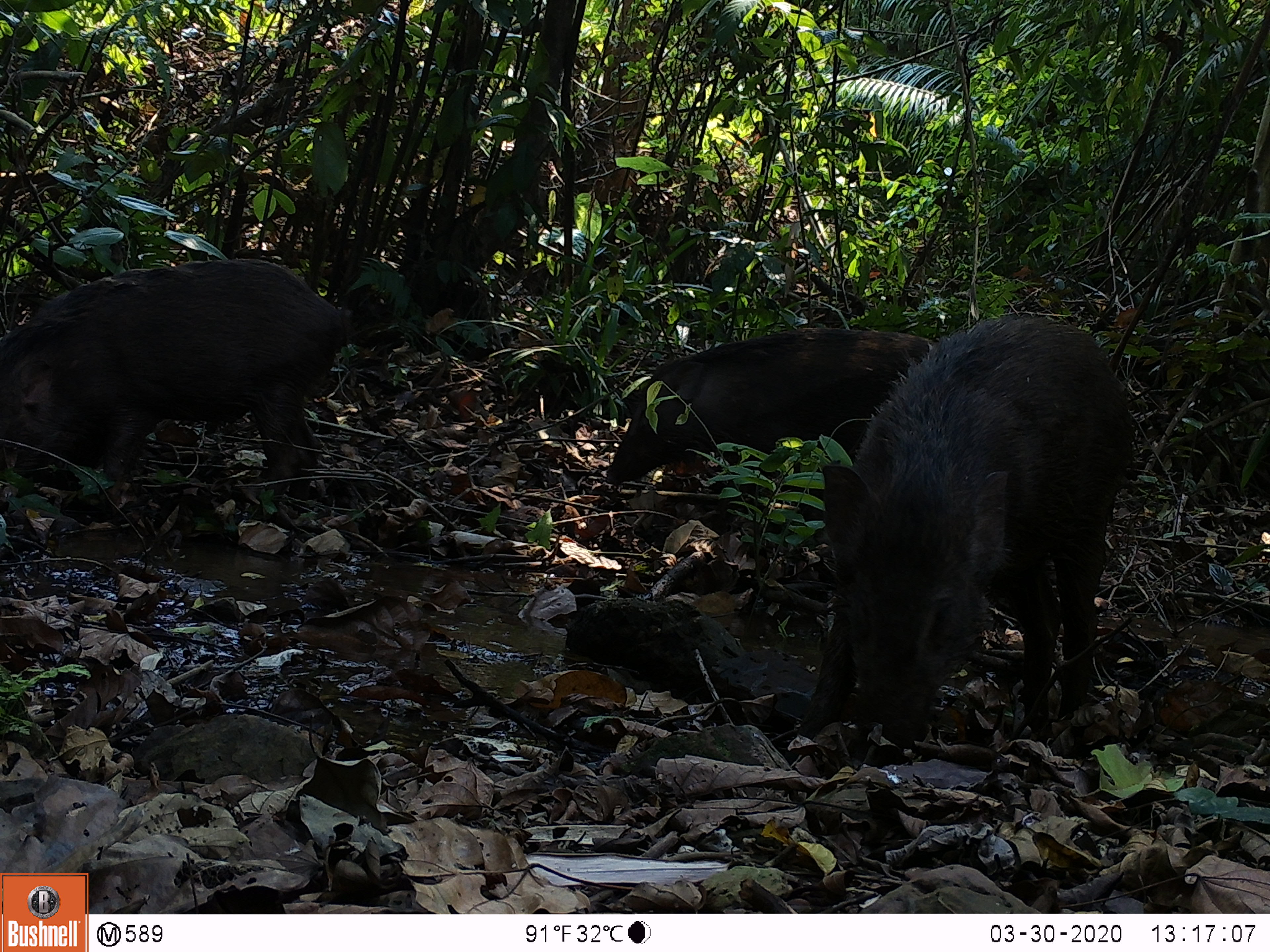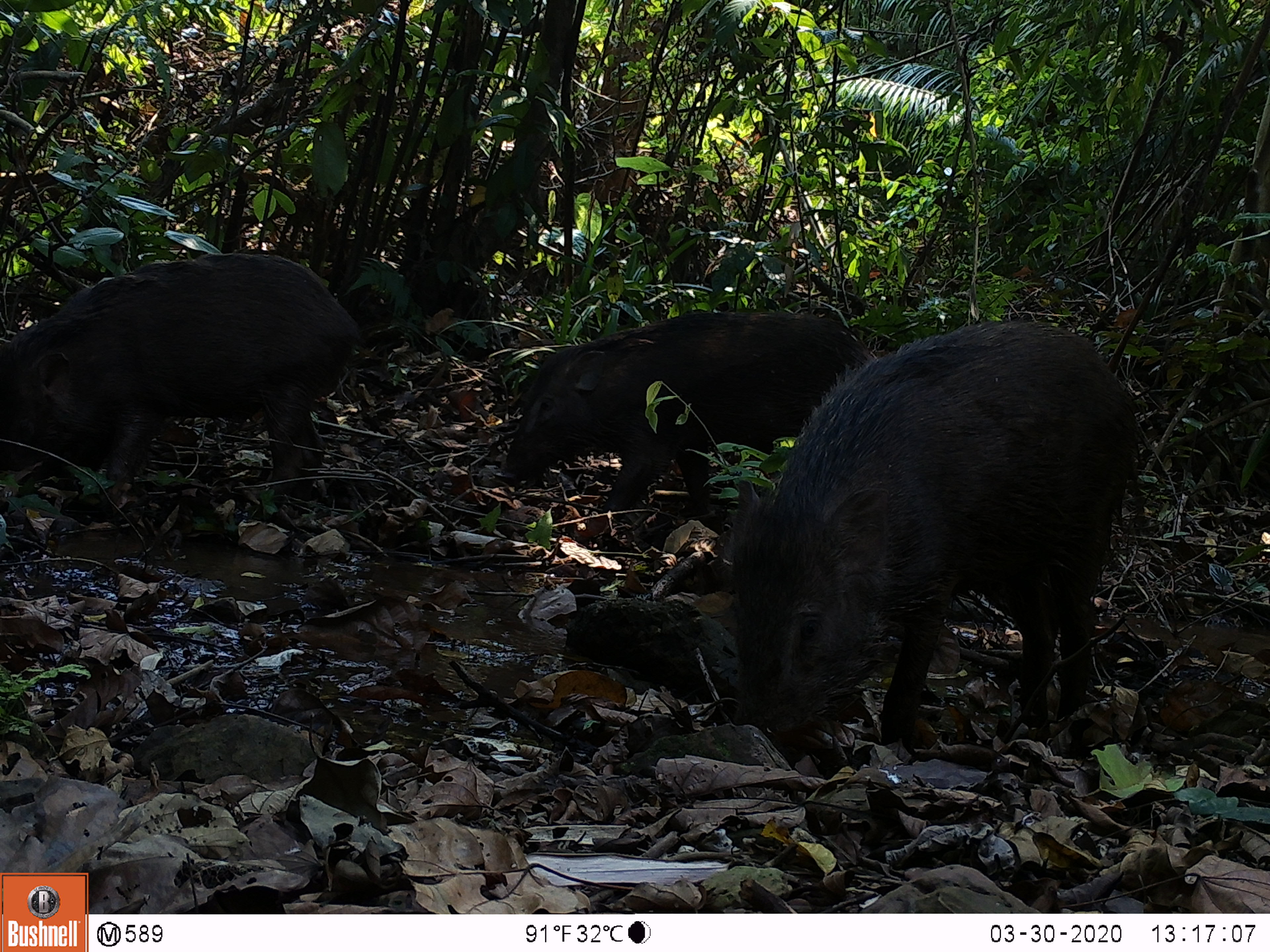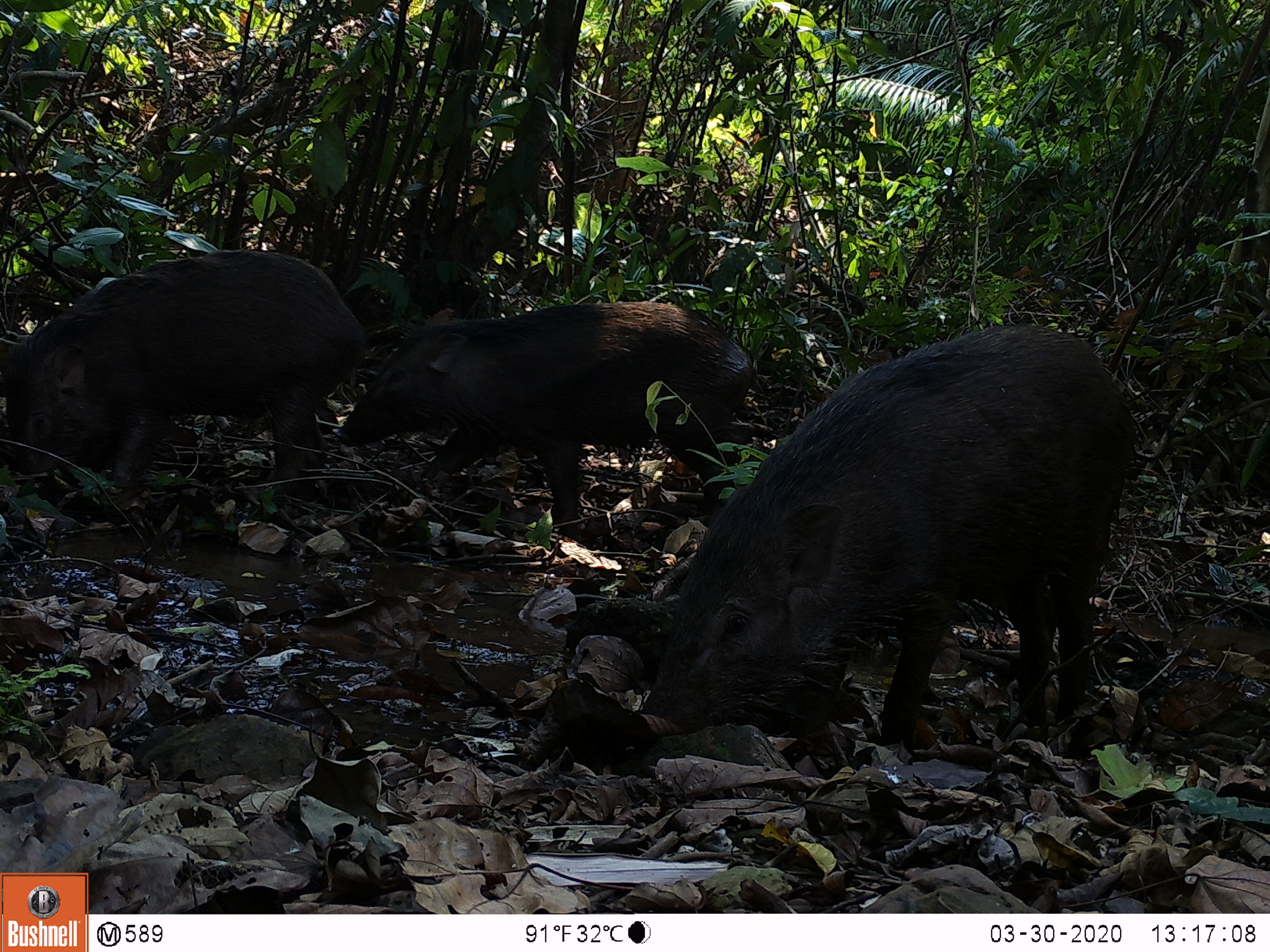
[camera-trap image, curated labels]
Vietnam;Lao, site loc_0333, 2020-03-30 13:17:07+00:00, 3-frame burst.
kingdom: Animalia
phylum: Chordata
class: Mammalia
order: Artiodactyla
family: Suidae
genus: Sus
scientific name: Sus scrofa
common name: eurasian wild pig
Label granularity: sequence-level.